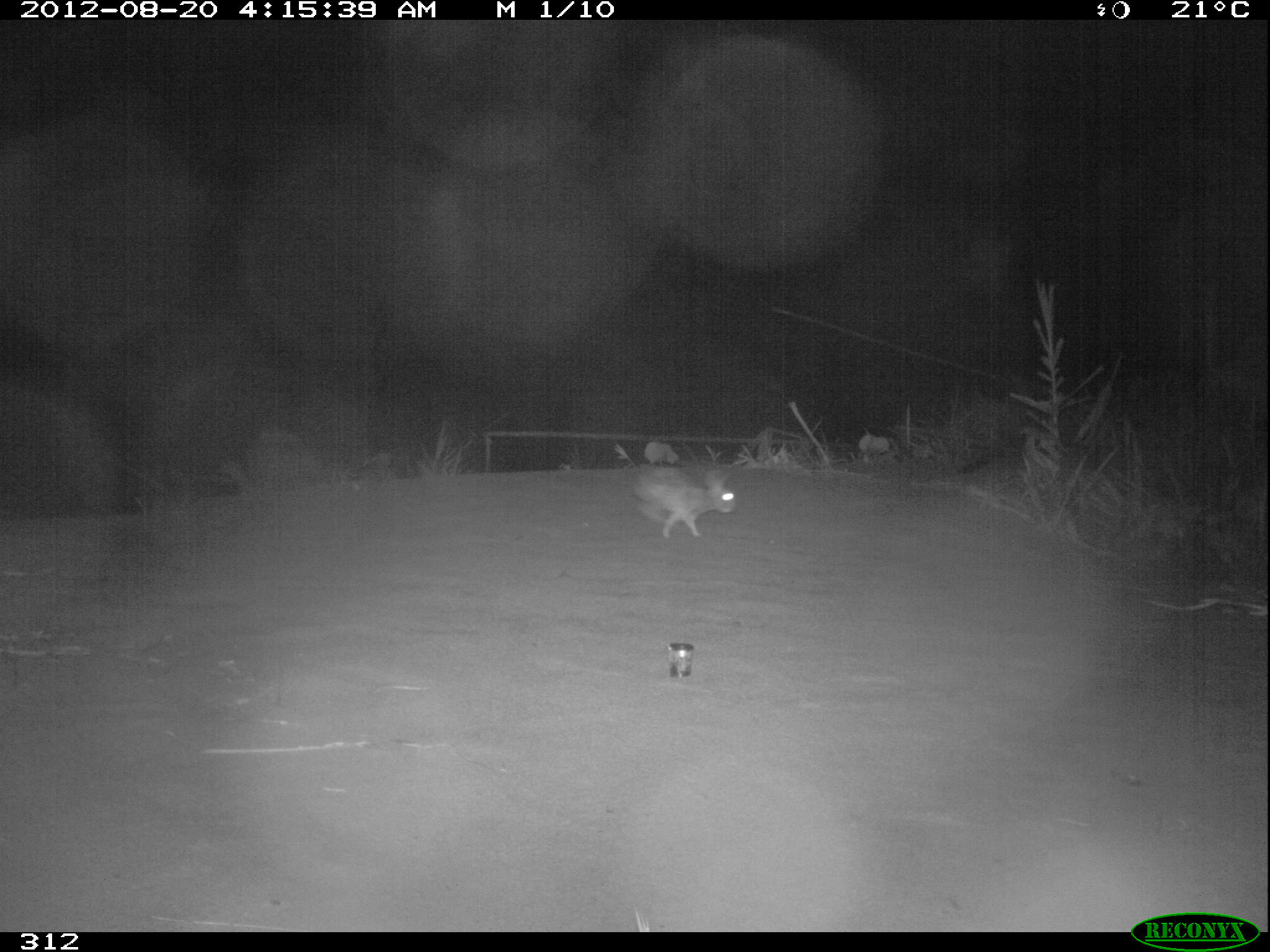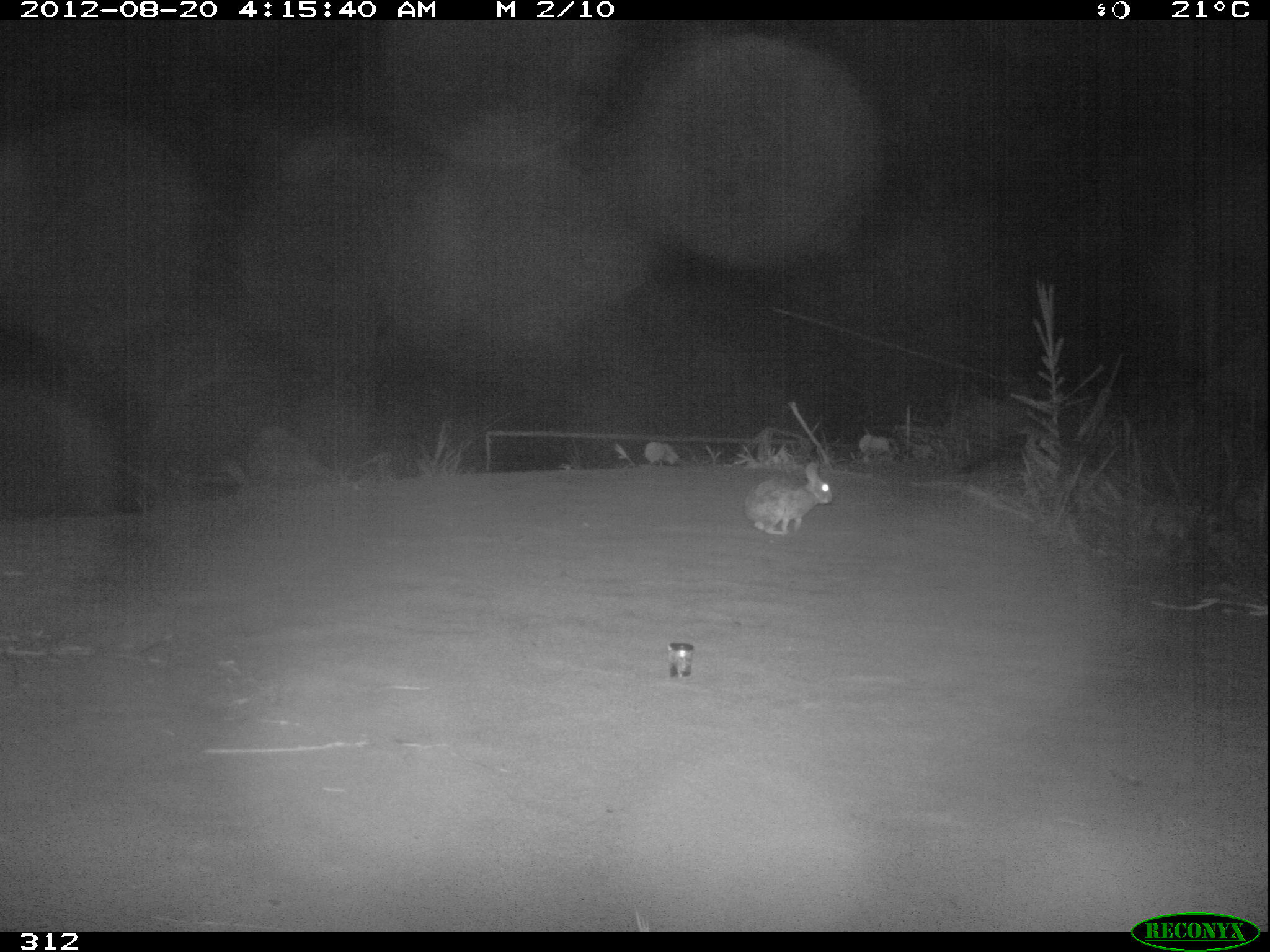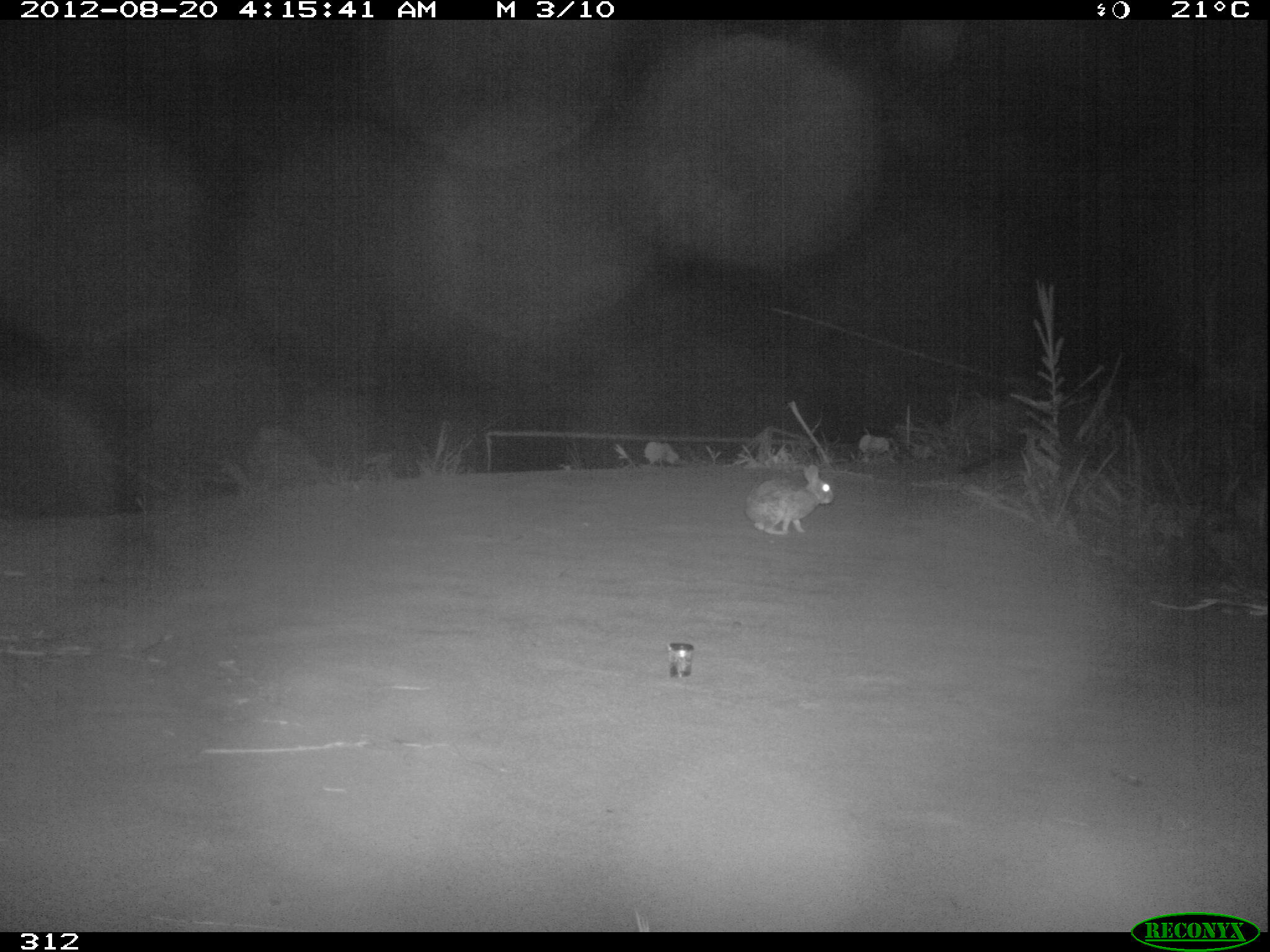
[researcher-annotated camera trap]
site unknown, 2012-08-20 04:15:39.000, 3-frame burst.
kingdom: Animalia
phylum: Chordata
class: Mammalia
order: Lagomorpha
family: Leporidae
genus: Sylvilagus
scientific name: Sylvilagus brasiliensis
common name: tapeti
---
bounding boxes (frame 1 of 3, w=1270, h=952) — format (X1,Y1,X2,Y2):
sylvilagus brasiliensis: (631,460,736,538)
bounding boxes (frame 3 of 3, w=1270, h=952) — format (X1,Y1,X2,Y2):
sylvilagus brasiliensis: (744,464,833,535)